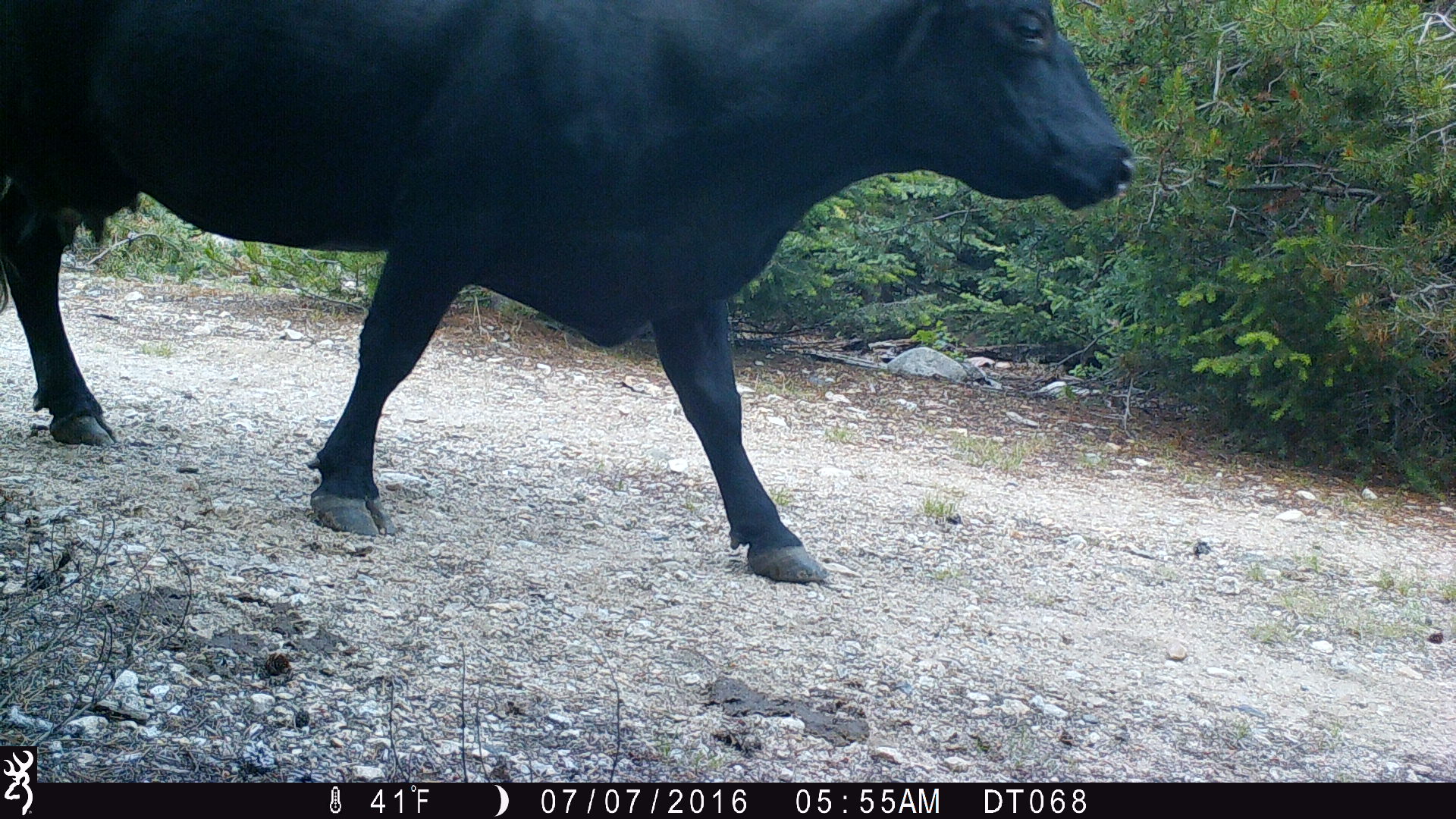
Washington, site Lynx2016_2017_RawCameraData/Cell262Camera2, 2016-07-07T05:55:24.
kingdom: Animalia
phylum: Chordata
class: Mammalia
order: Artiodactyla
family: Bovidae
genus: Bos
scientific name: Bos taurus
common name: domestic cattle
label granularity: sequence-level